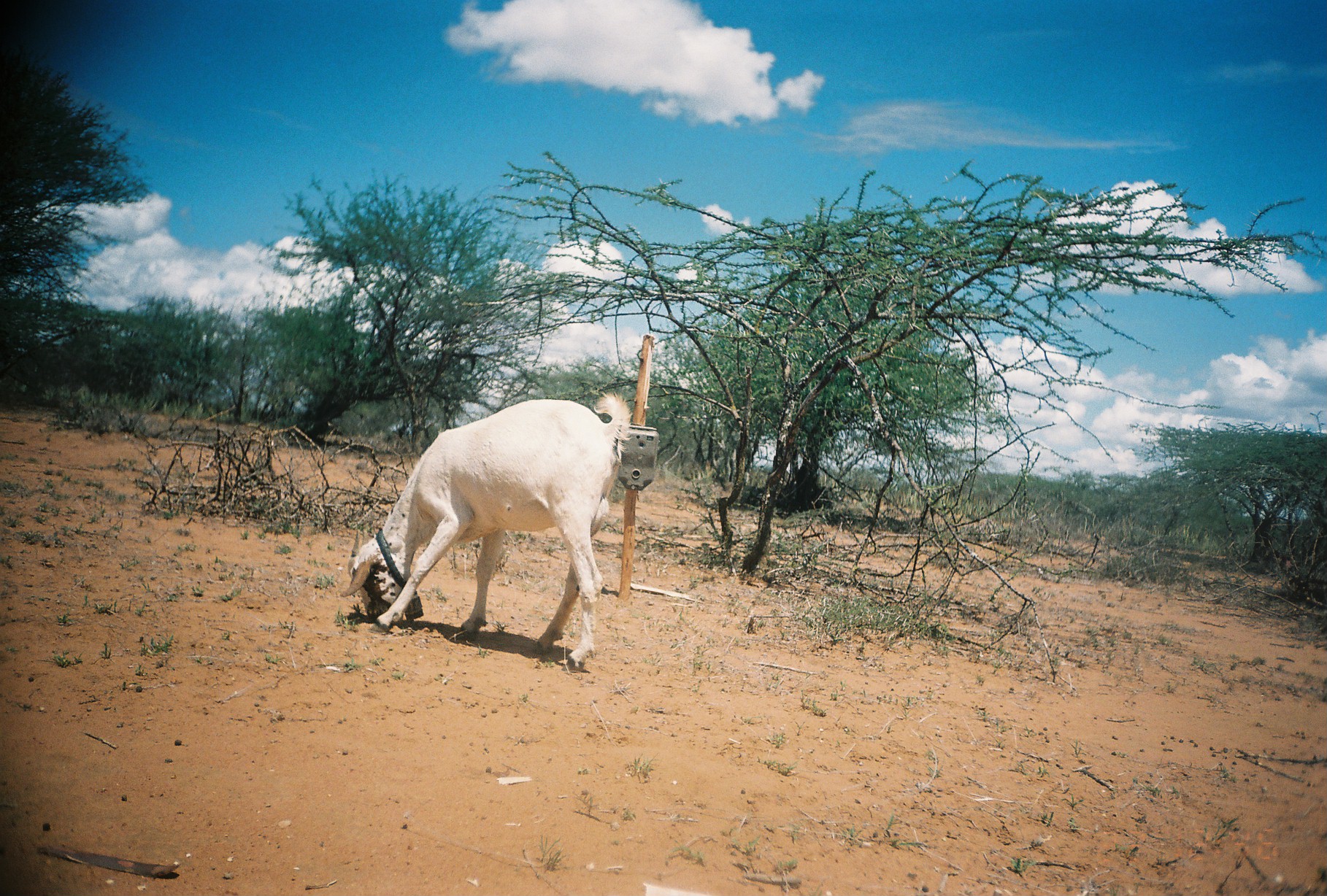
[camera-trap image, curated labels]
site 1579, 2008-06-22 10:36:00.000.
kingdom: Animalia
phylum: Chordata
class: Mammalia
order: Artiodactyla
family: Bovidae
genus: Capra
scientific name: Capra aegagrus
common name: wild goat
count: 1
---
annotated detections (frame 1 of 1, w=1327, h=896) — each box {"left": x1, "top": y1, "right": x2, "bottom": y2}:
capra aegagrus: {"left": 338, "top": 385, "right": 632, "bottom": 673}